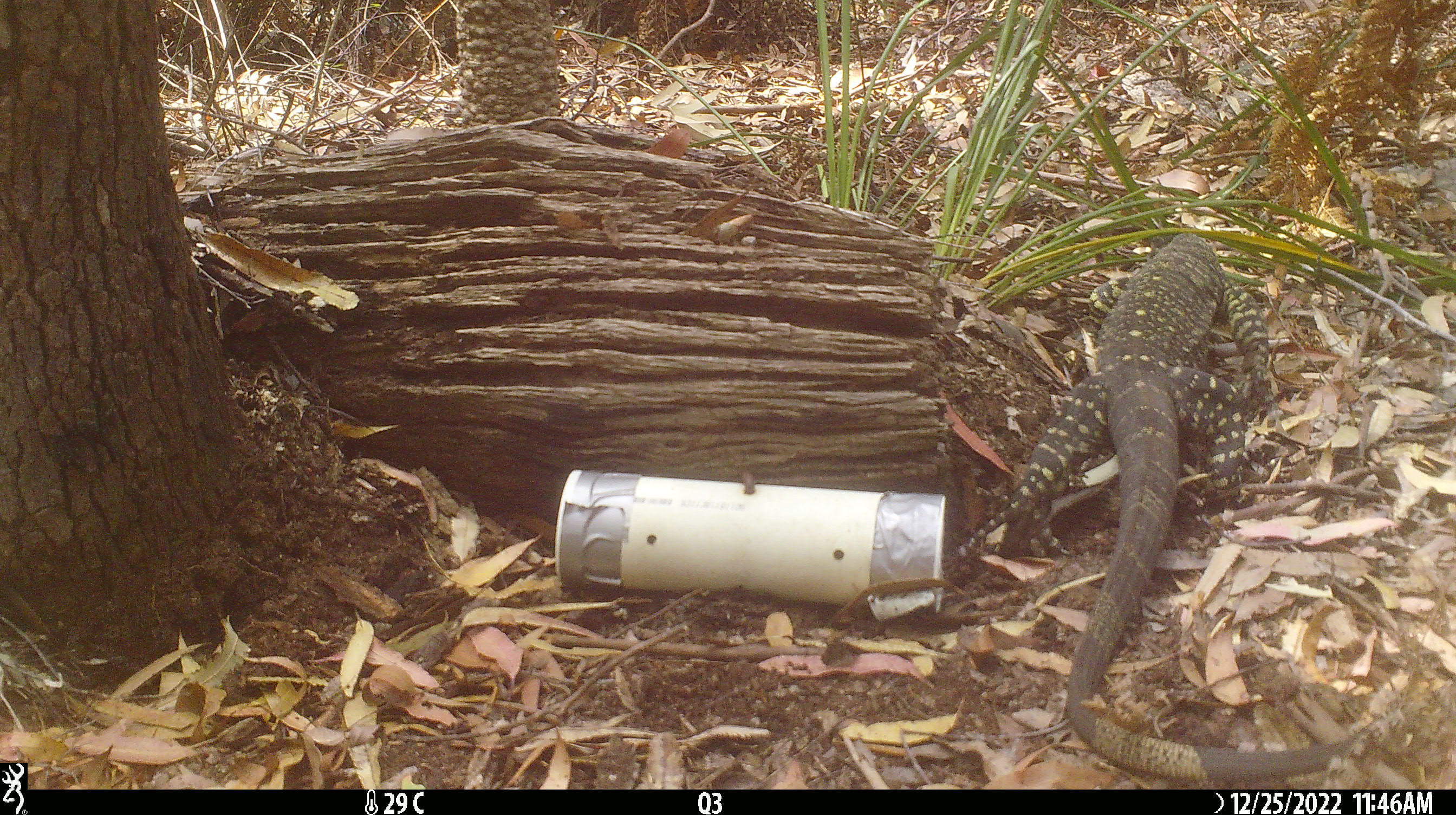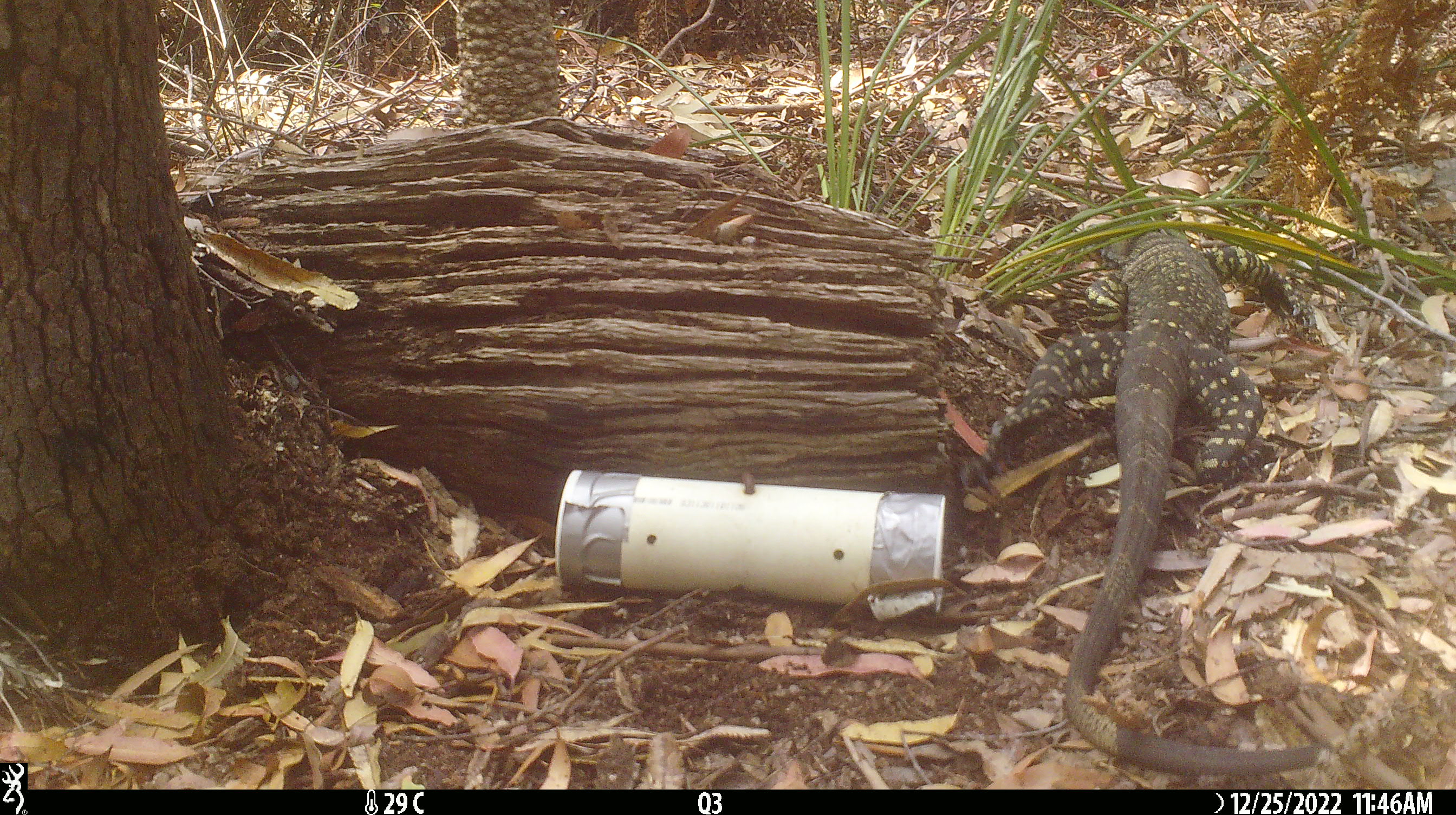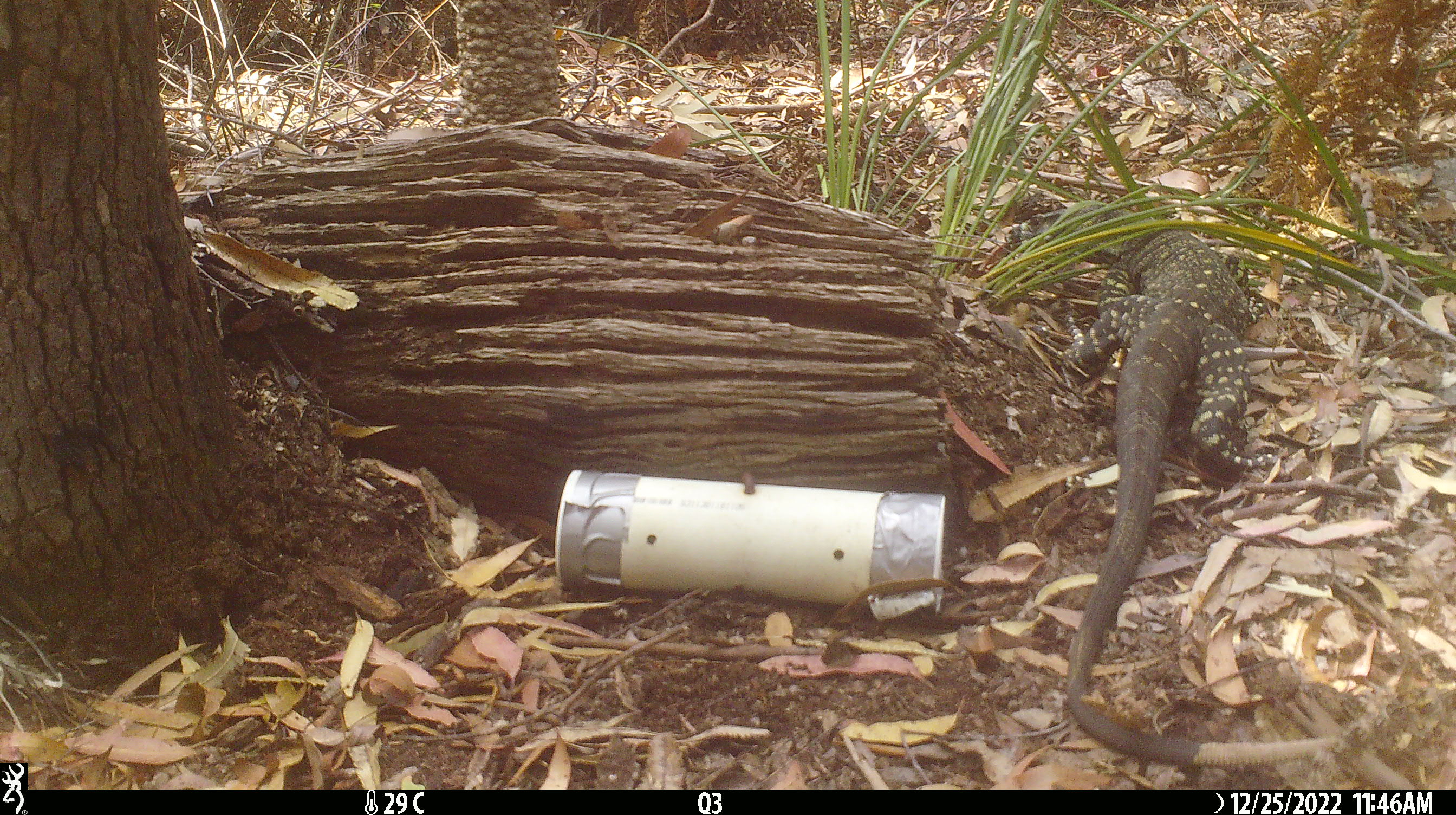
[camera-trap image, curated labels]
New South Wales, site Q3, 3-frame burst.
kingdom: Animalia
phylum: Chordata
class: Reptilia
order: Squamata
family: Varanidae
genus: Varanus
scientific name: Varanus varius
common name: lace monitor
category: goanna